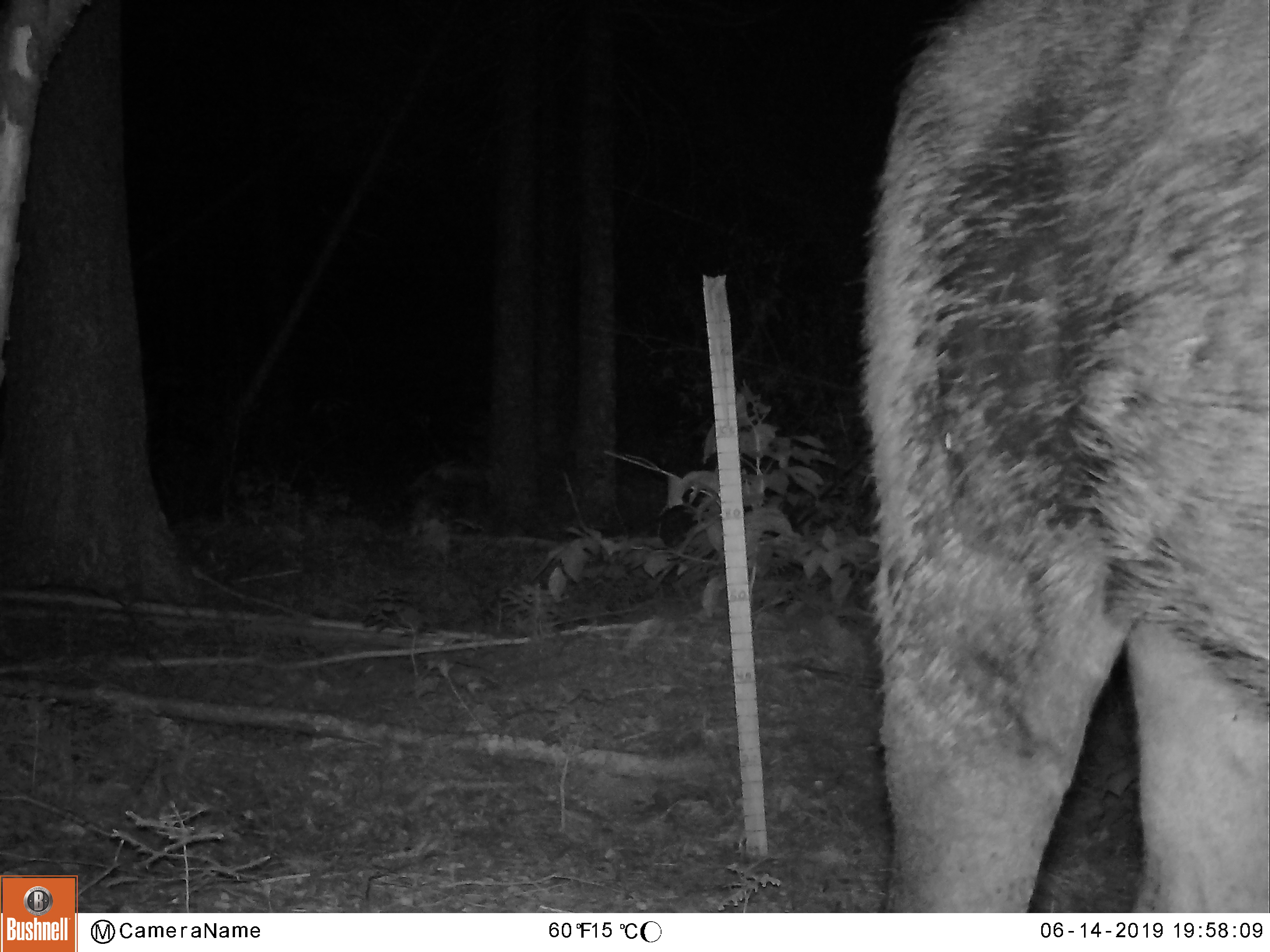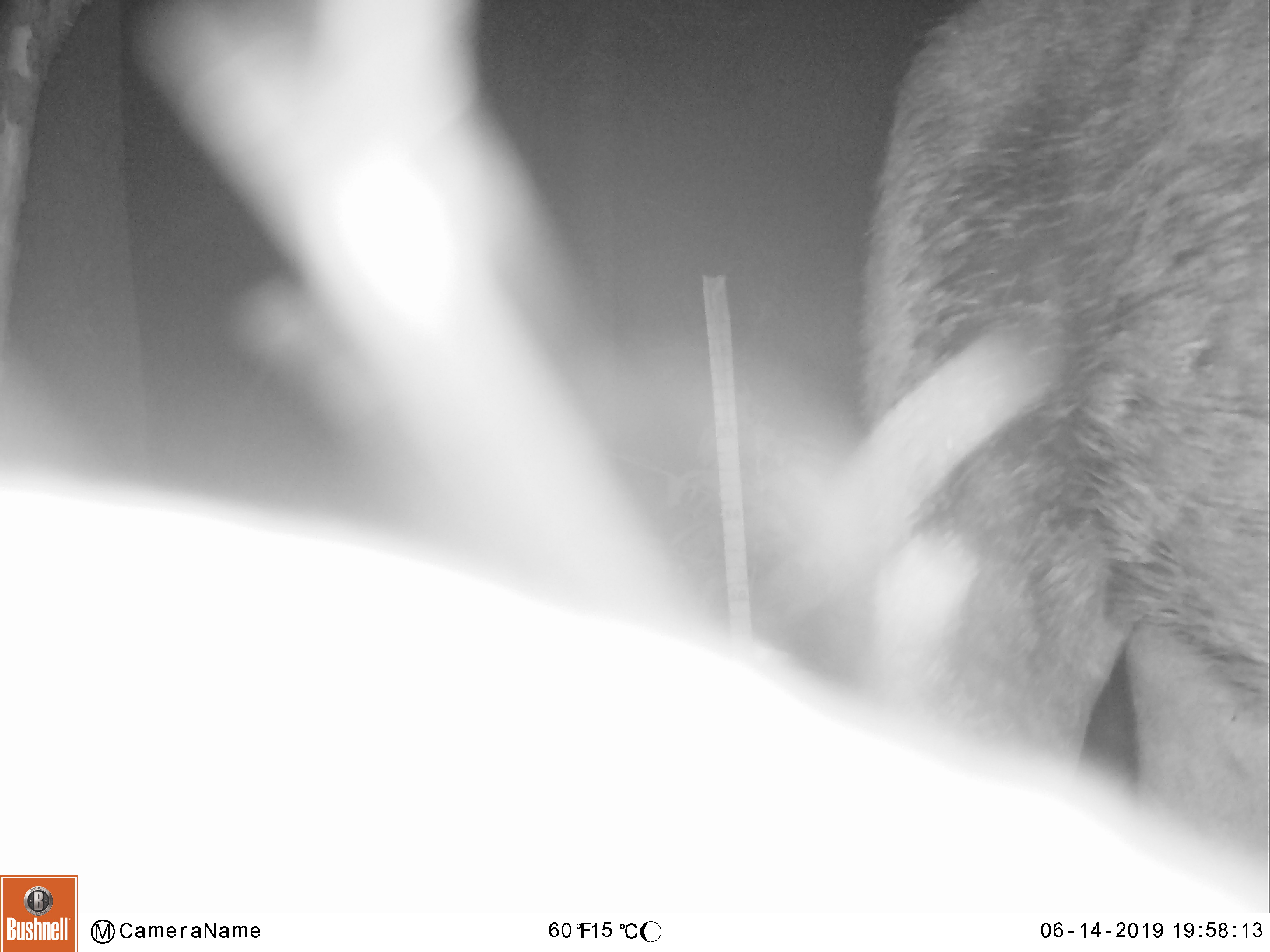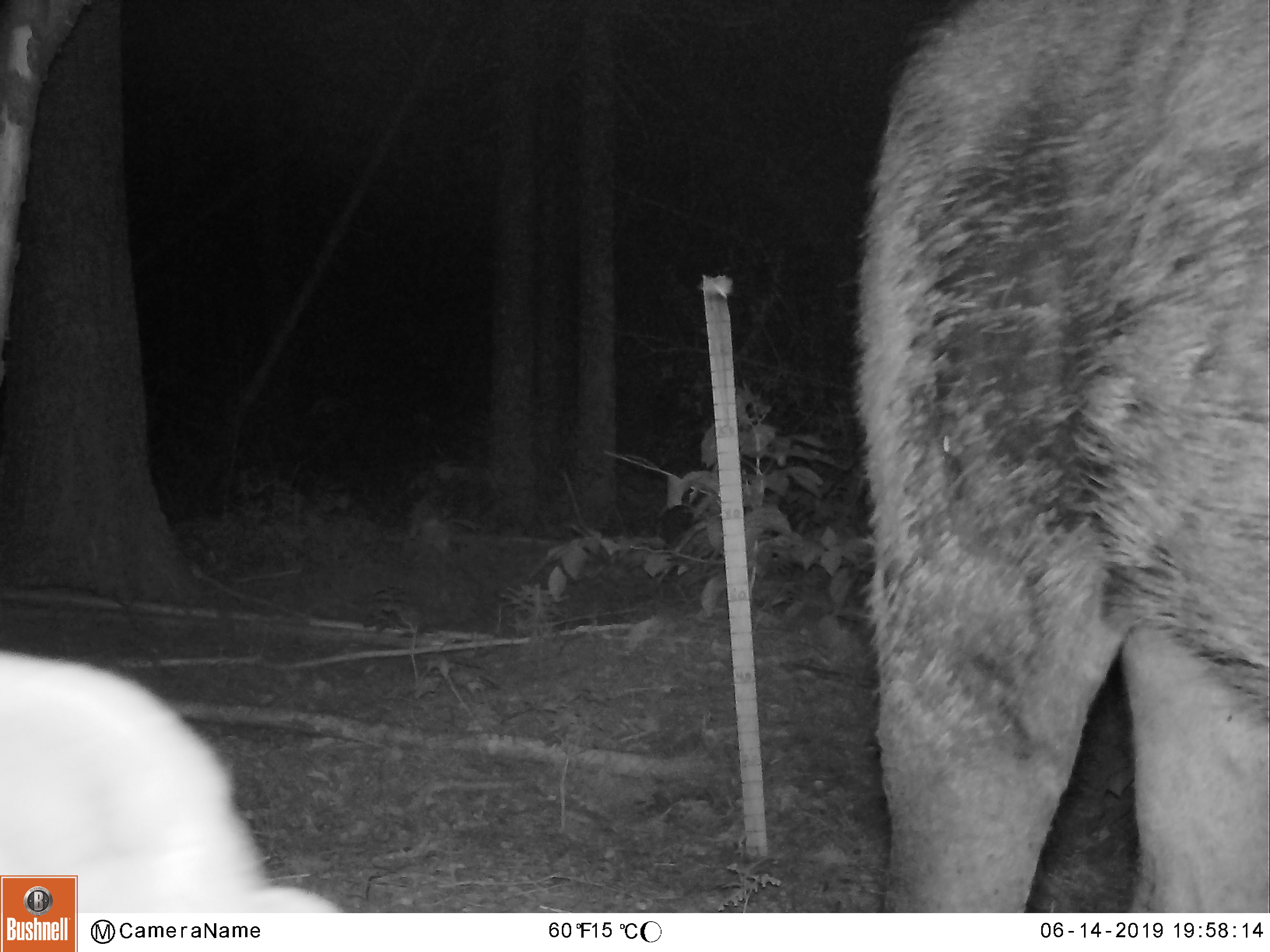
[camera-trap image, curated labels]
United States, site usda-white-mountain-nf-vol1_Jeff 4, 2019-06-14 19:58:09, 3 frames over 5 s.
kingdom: Animalia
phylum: Chordata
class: Mammalia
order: Artiodactyla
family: Cervidae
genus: Alces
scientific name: Alces alces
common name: moose